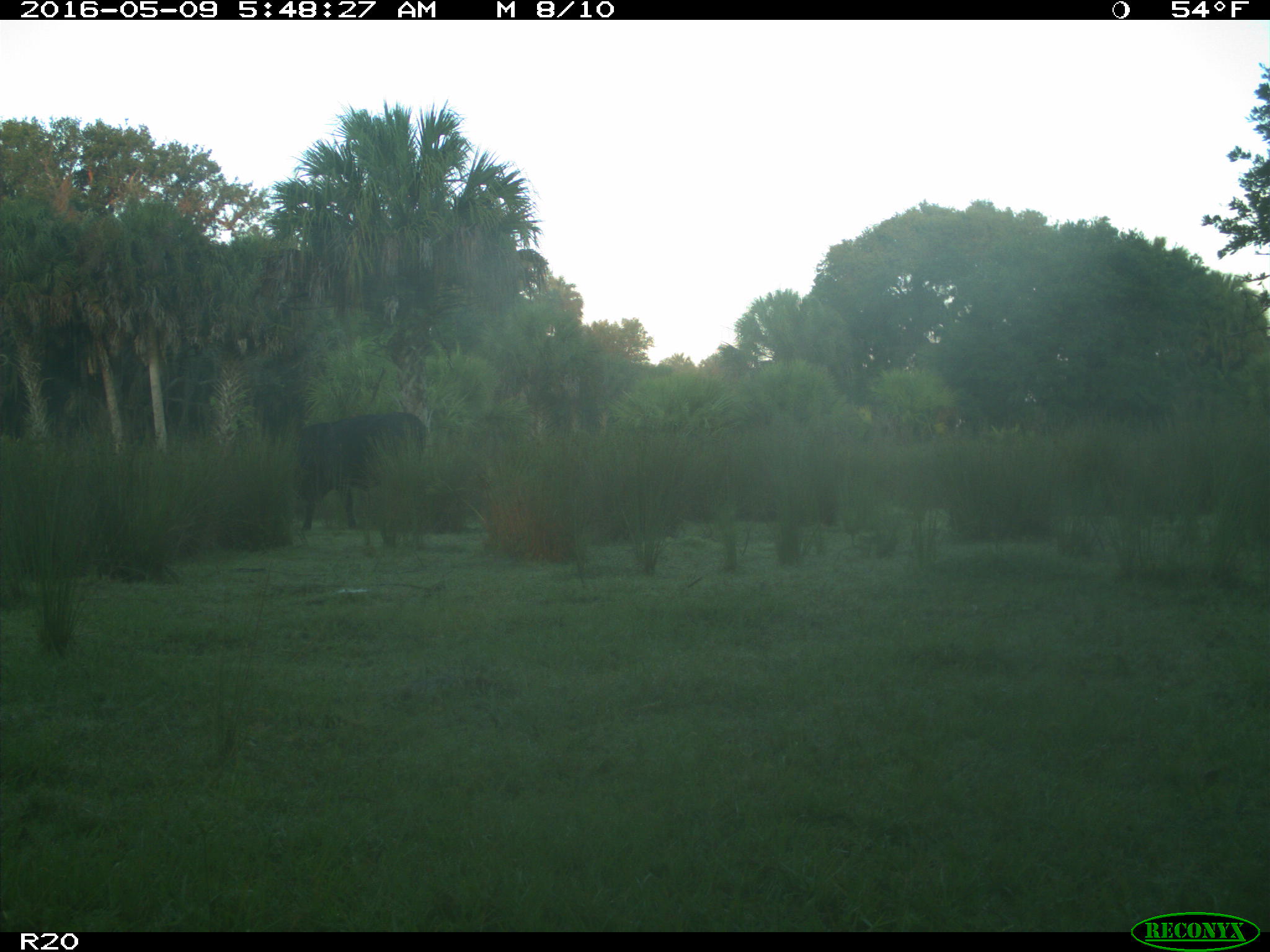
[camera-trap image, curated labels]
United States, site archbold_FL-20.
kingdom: Animalia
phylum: Chordata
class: Mammalia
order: Artiodactyla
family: Bovidae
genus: Bos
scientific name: Bos taurus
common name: domestic cow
Bos taurus (domestic cow).